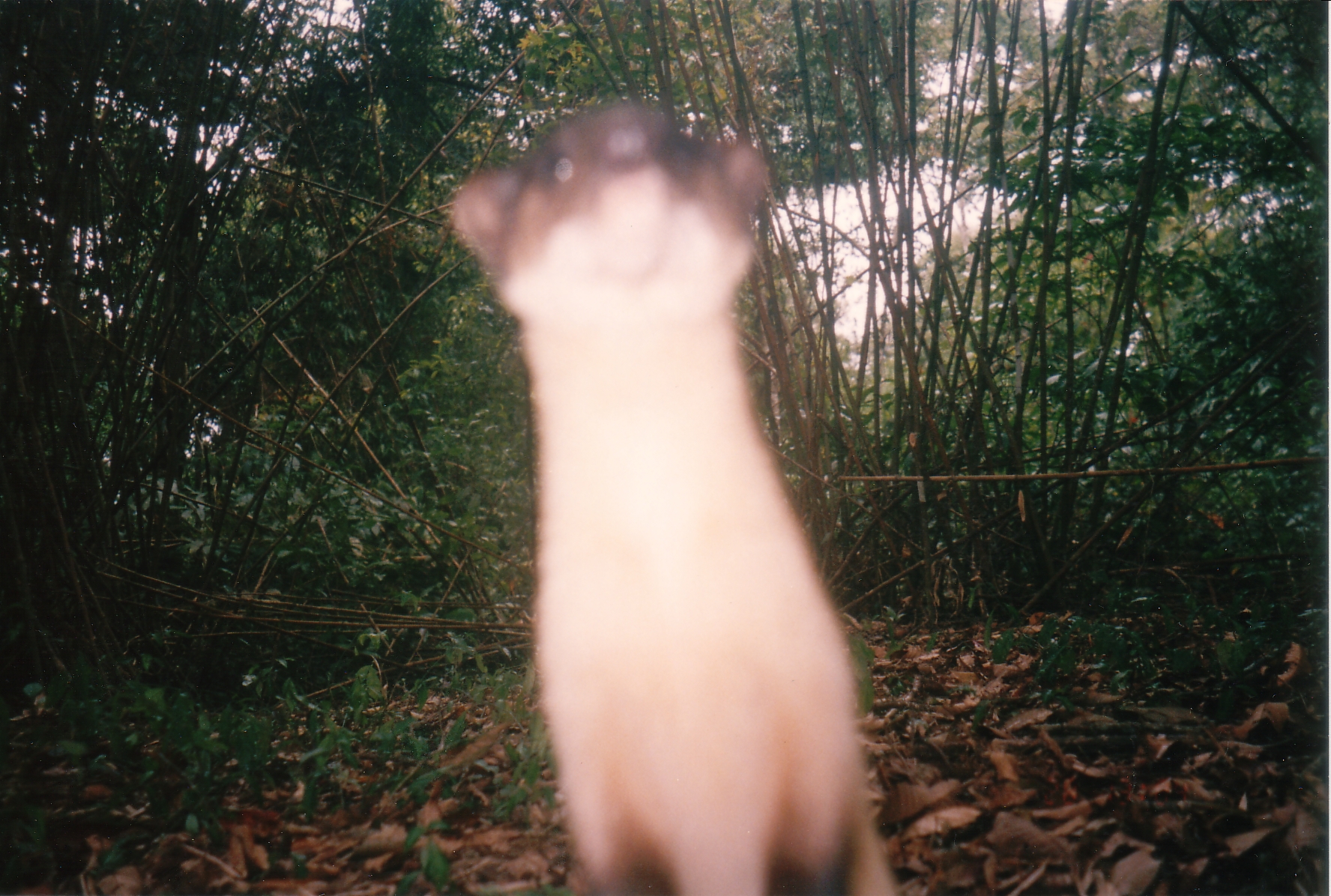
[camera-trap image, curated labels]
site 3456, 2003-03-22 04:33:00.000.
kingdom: Animalia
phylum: Chordata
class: Mammalia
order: Carnivora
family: Mustelidae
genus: Martes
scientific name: Martes flavigula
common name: yellow-throated marten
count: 1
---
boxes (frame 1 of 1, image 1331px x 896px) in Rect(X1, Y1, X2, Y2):
martes flavigula: Rect(450, 95, 896, 896)